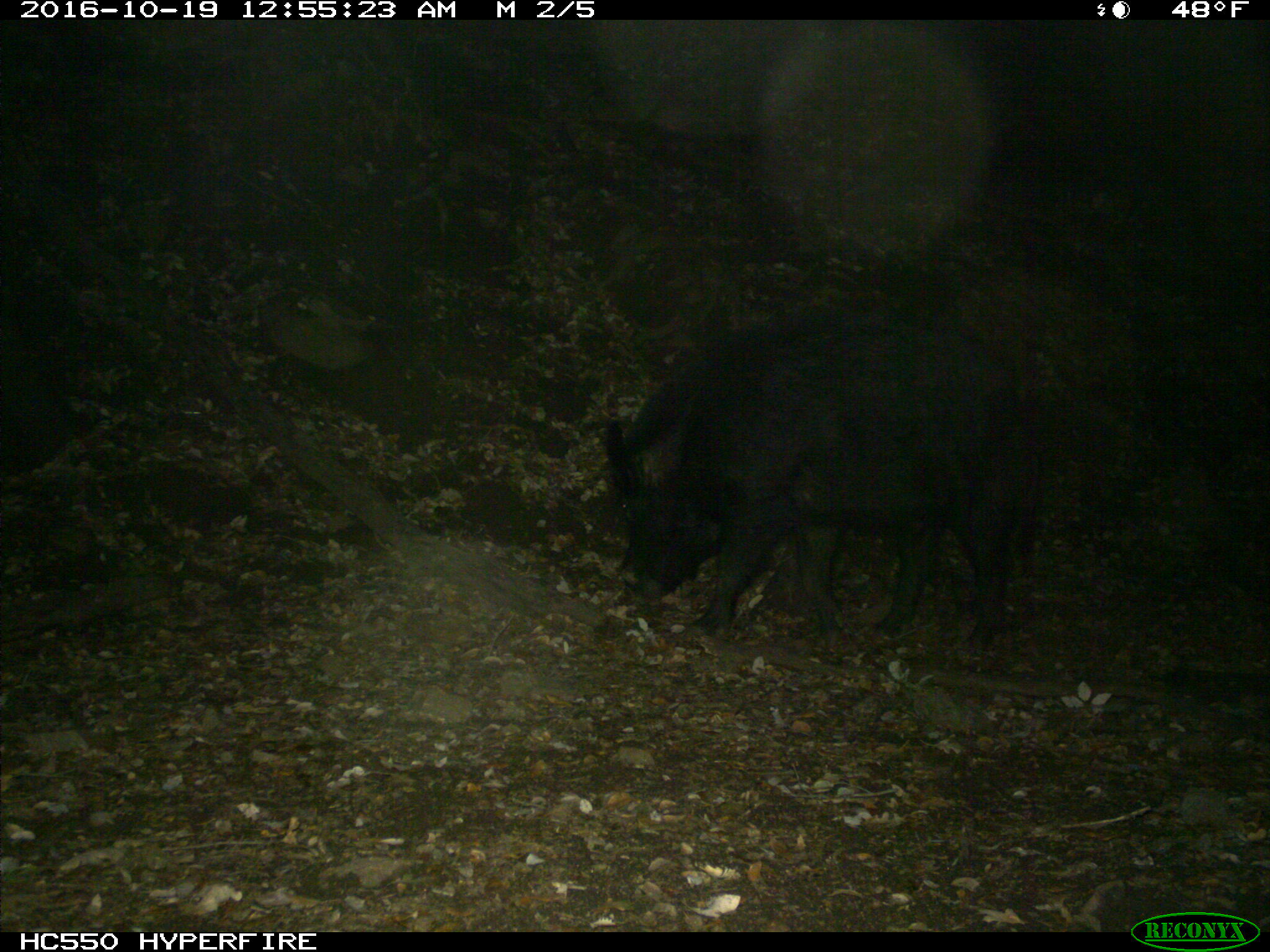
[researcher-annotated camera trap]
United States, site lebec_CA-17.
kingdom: Animalia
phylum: Chordata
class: Mammalia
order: Artiodactyla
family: Suidae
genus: Sus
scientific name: Sus scrofa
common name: wild boar